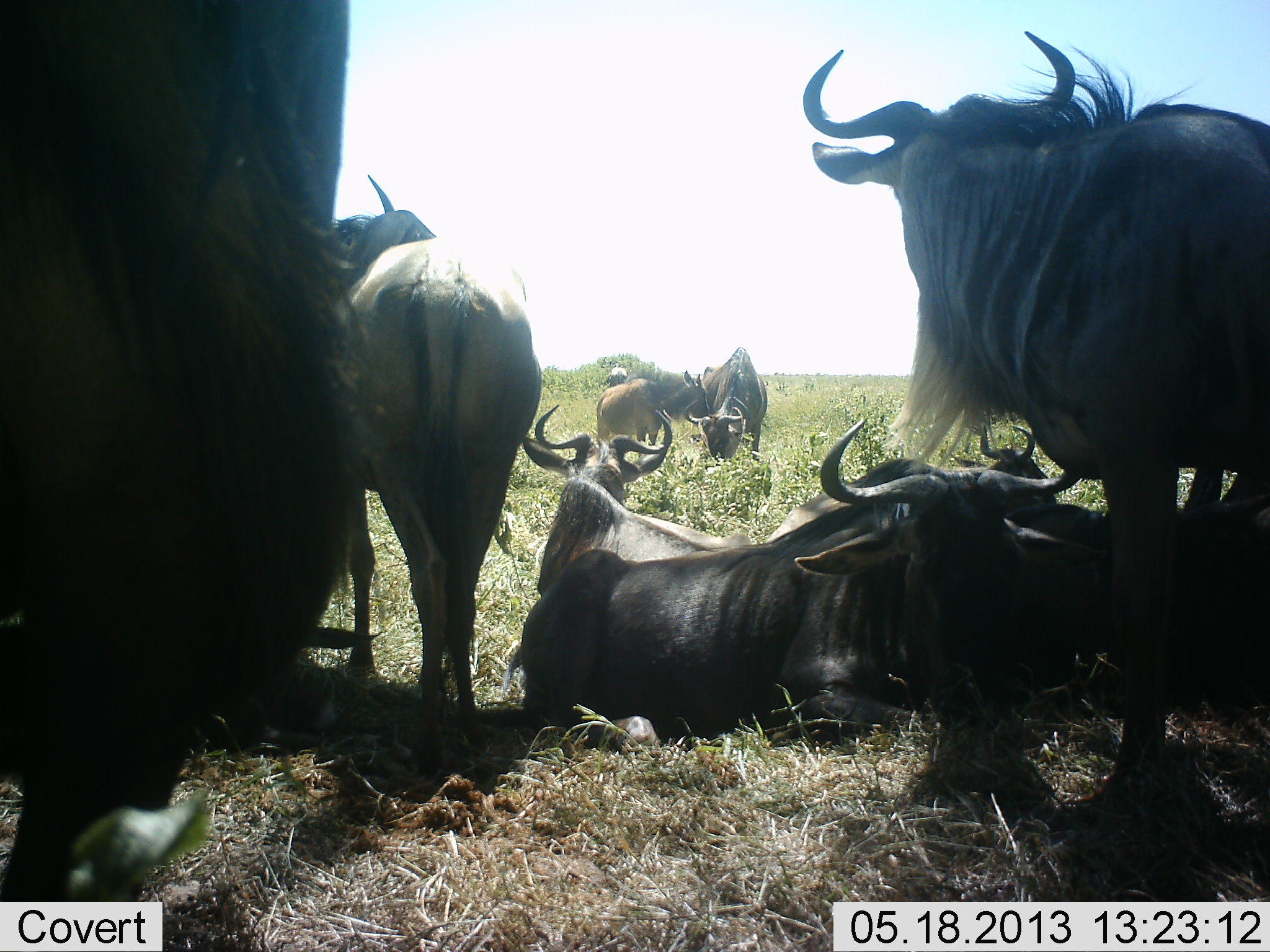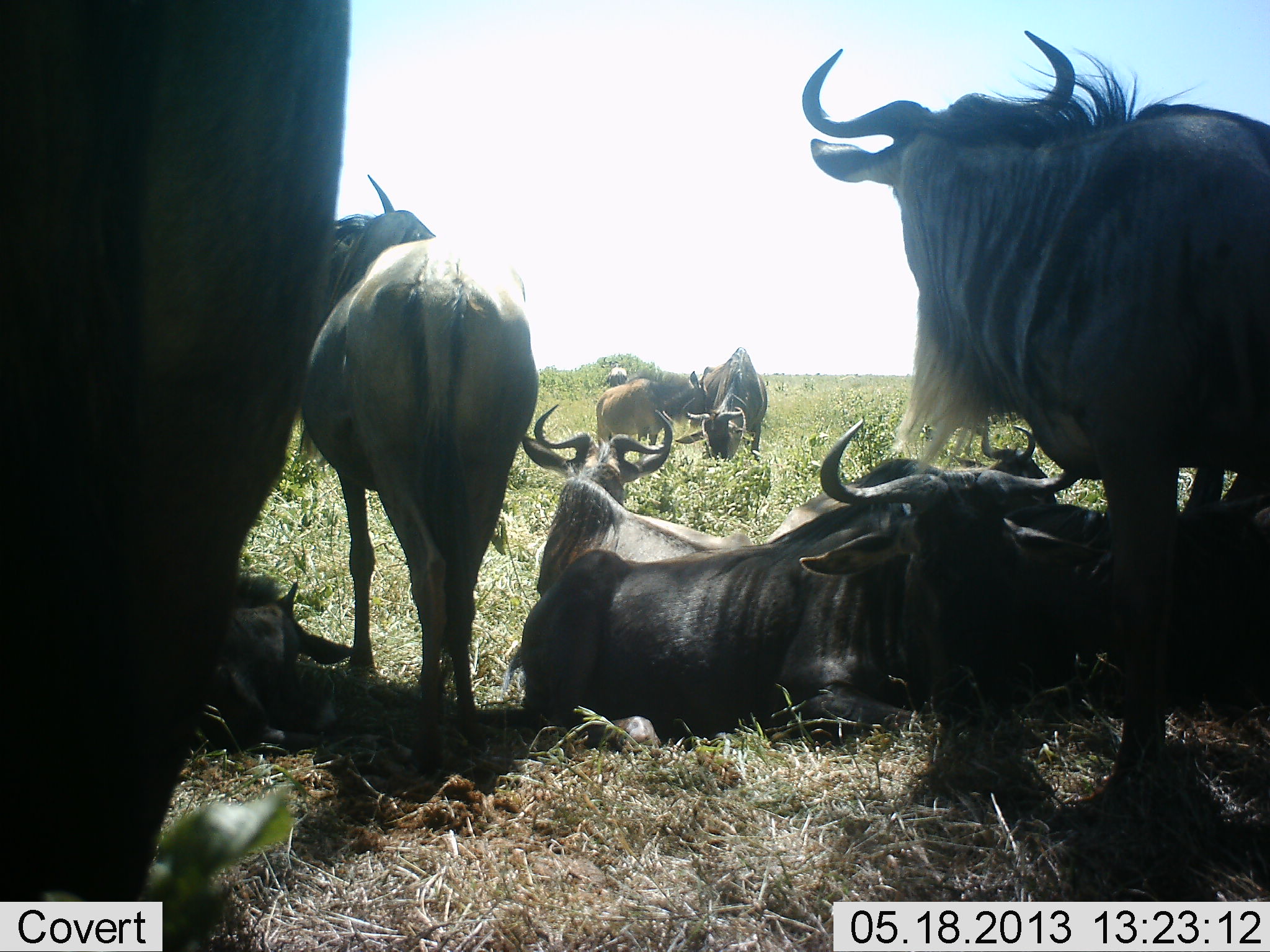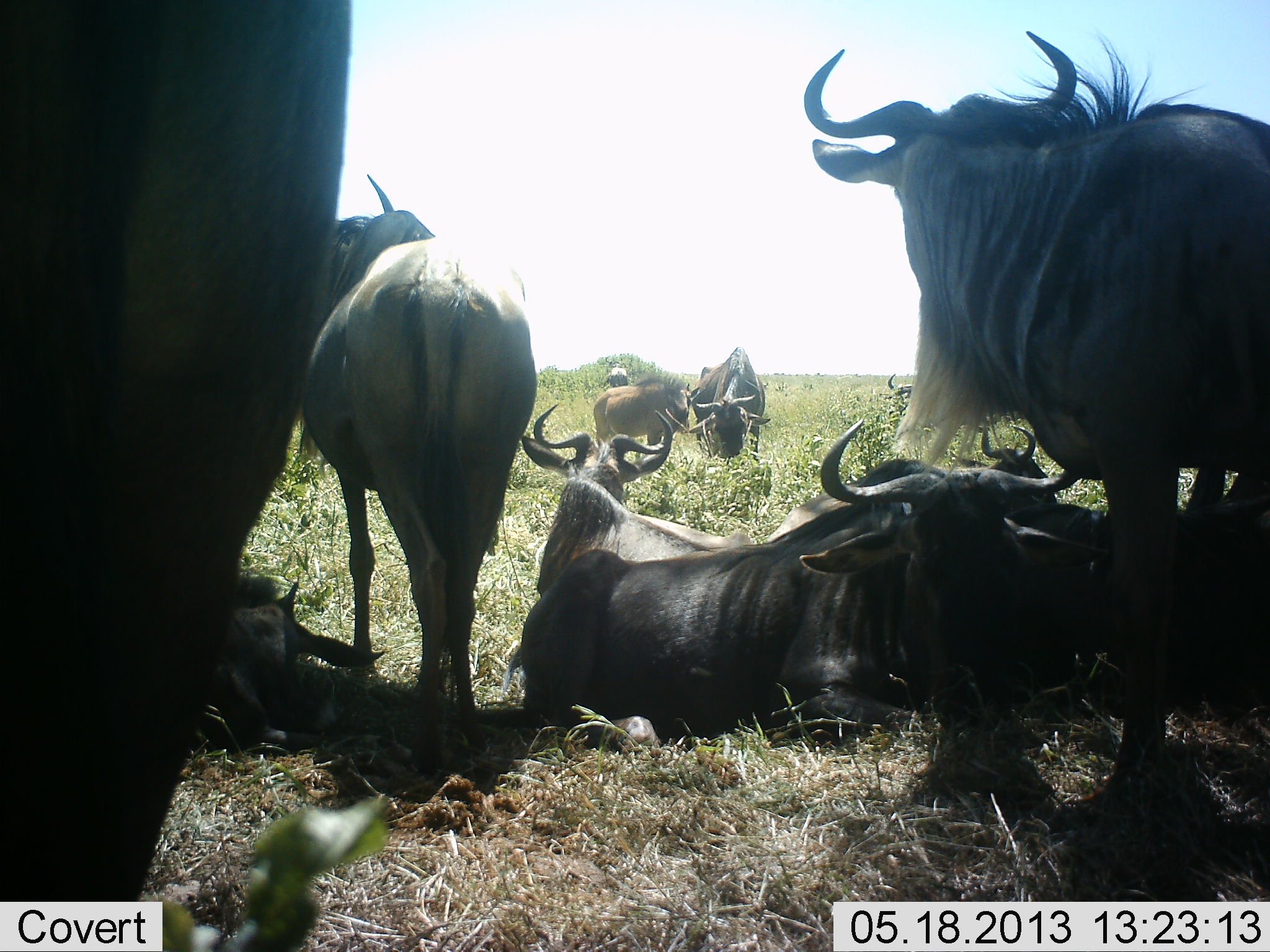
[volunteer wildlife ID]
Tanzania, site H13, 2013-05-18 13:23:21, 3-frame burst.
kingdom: Animalia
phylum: Chordata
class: Mammalia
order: Artiodactyla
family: Bovidae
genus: Connochaetes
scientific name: Connochaetes taurinus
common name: blue wildebeest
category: wildebeest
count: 9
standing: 71%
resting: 97%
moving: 10%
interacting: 16%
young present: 23%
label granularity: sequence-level